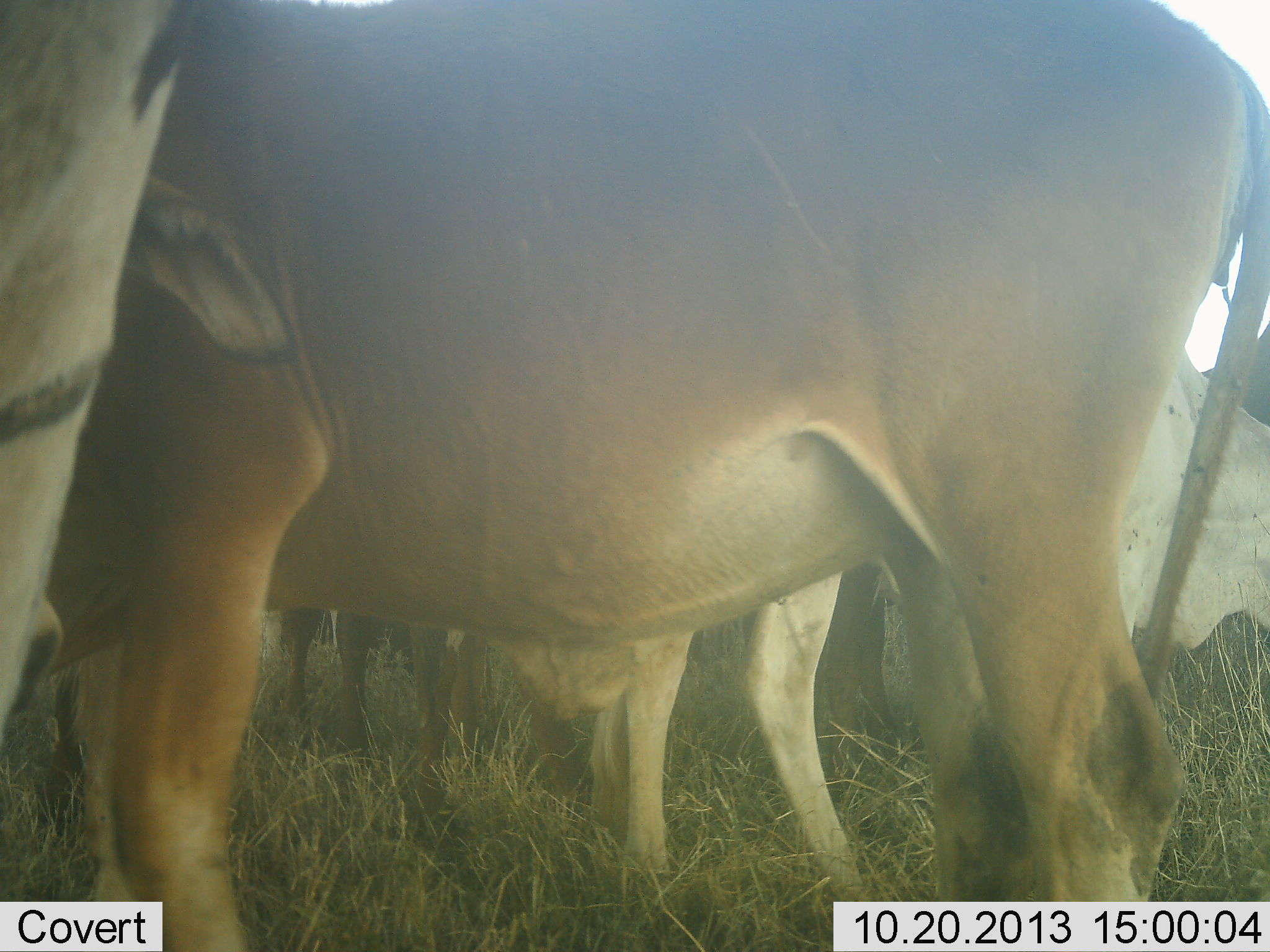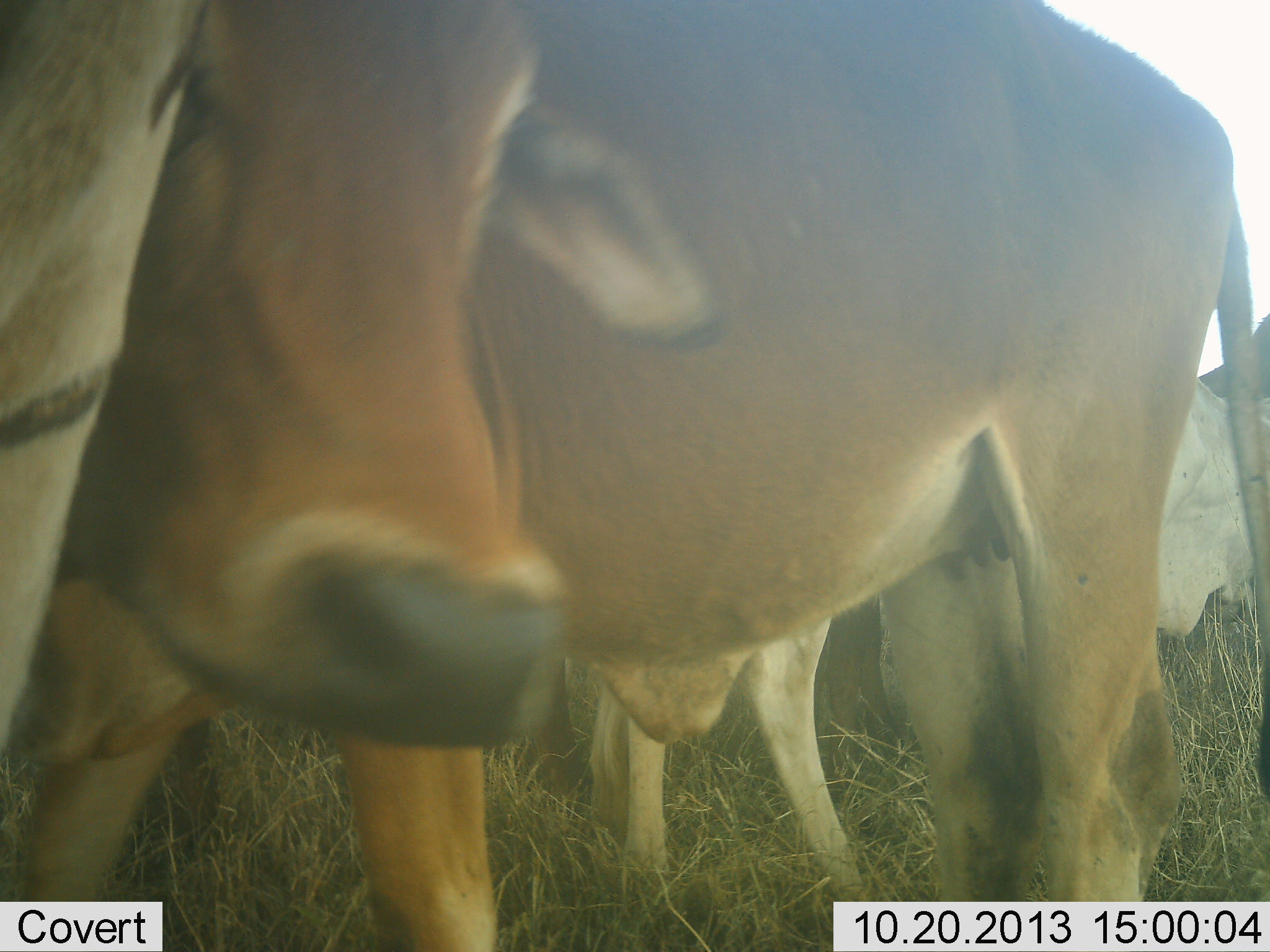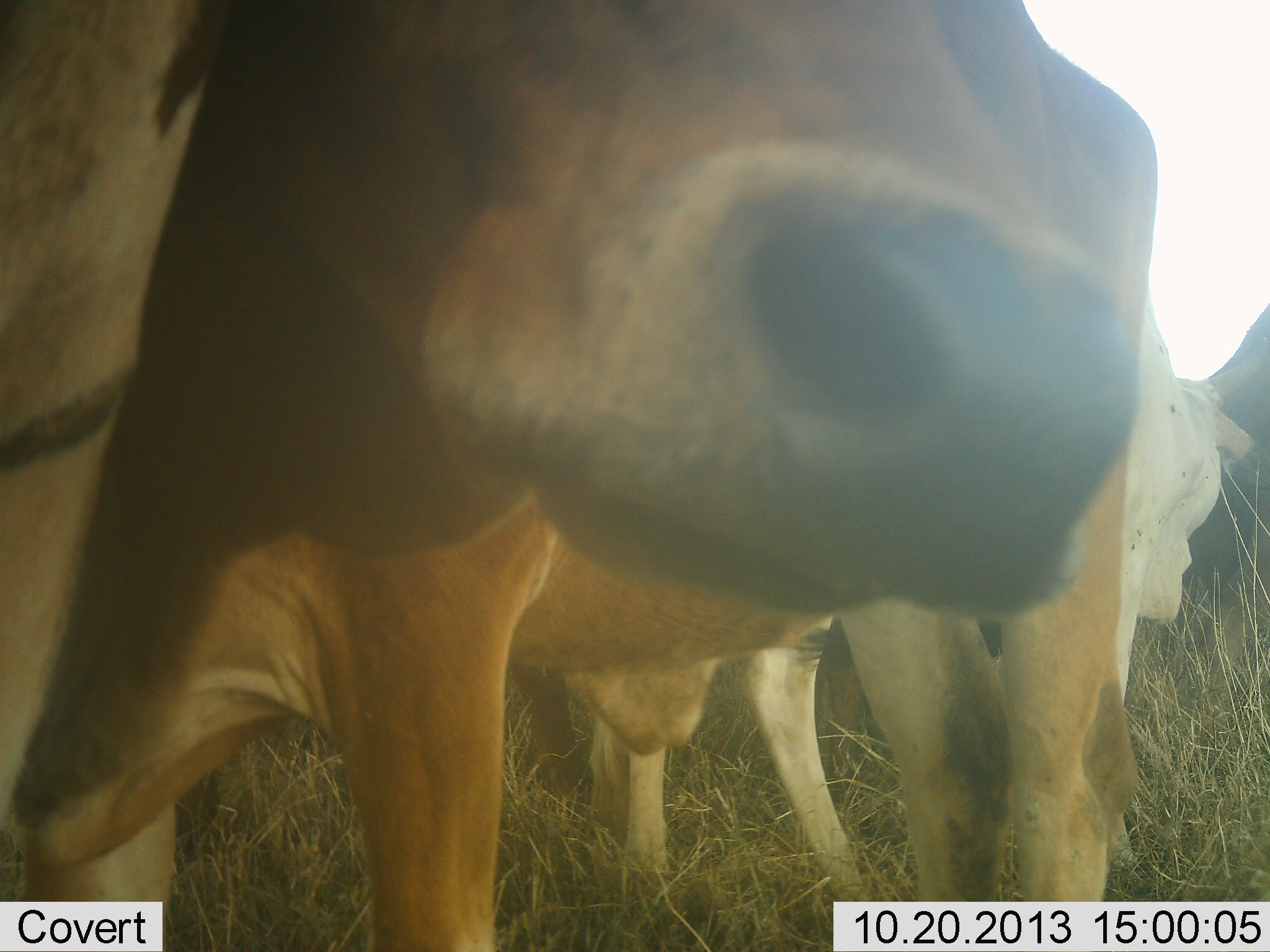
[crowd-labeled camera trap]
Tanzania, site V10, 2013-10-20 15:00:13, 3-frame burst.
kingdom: Animalia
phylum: Chordata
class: Mammalia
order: Artiodactyla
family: Bovidae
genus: Tragelaphus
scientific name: Tragelaphus oryx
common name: eland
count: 3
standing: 100%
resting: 0%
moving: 0%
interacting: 25%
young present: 0%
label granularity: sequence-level